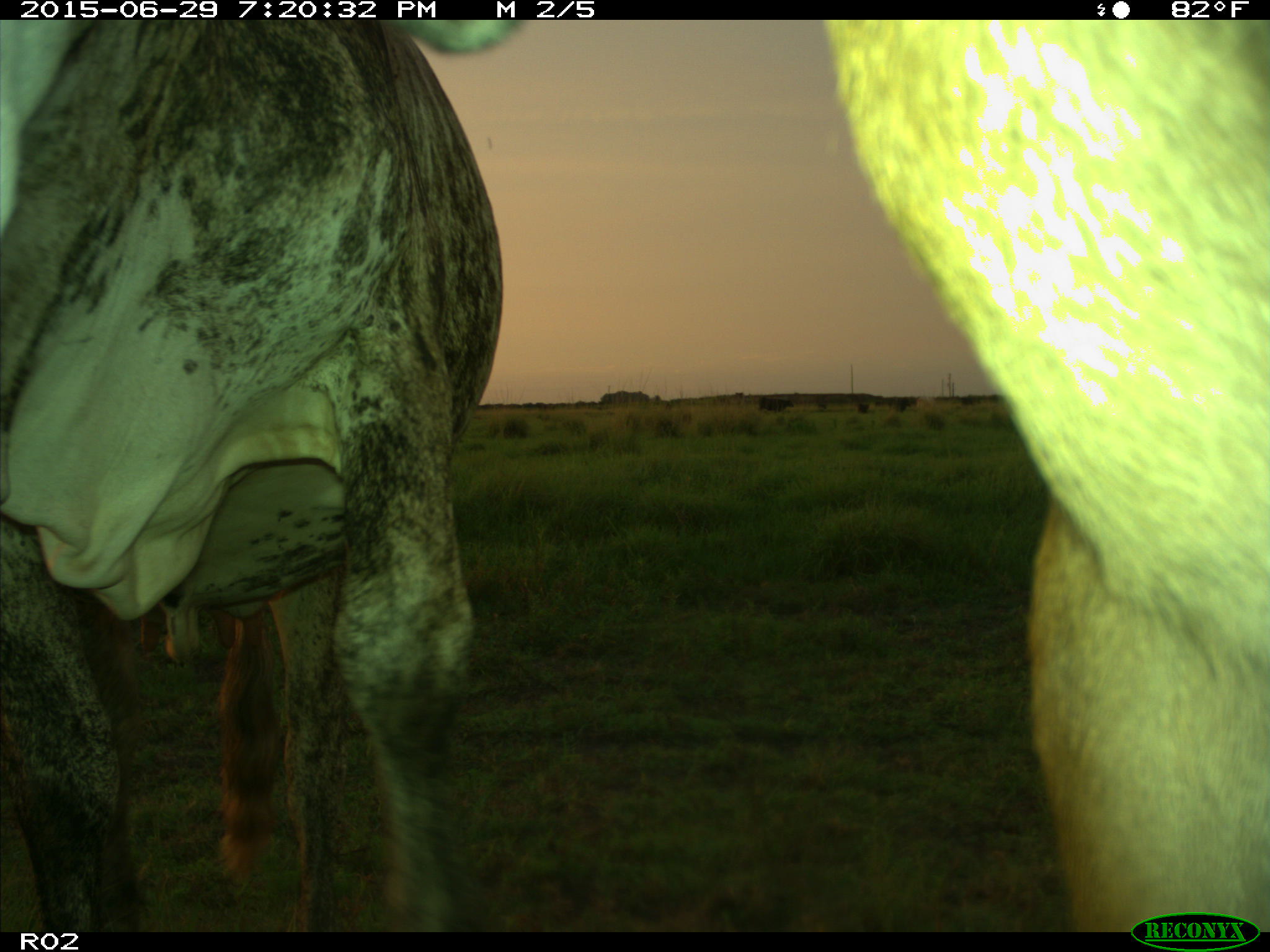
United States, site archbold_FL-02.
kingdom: Animalia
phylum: Chordata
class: Mammalia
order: Artiodactyla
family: Bovidae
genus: Bos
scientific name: Bos taurus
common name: domestic cow